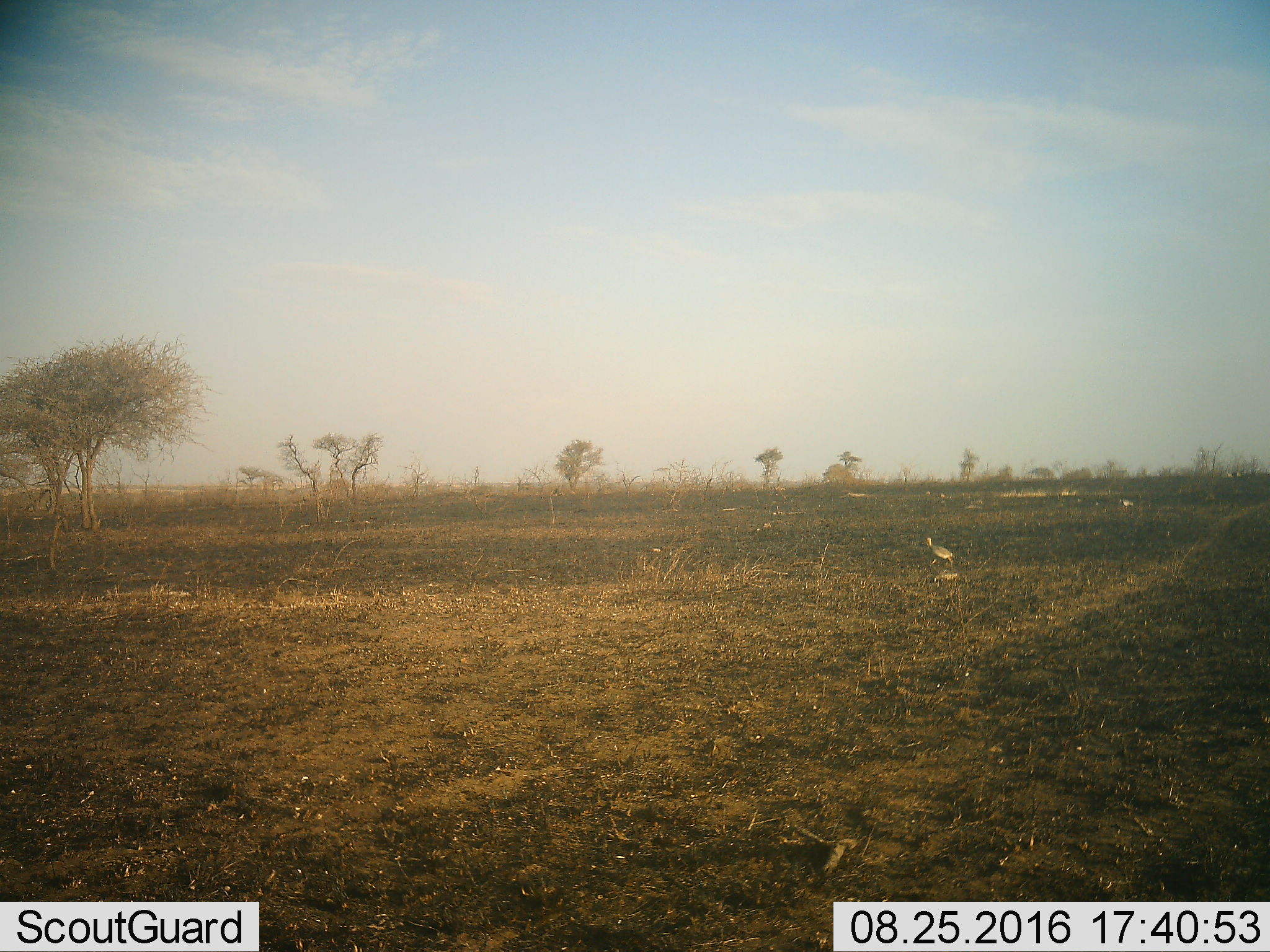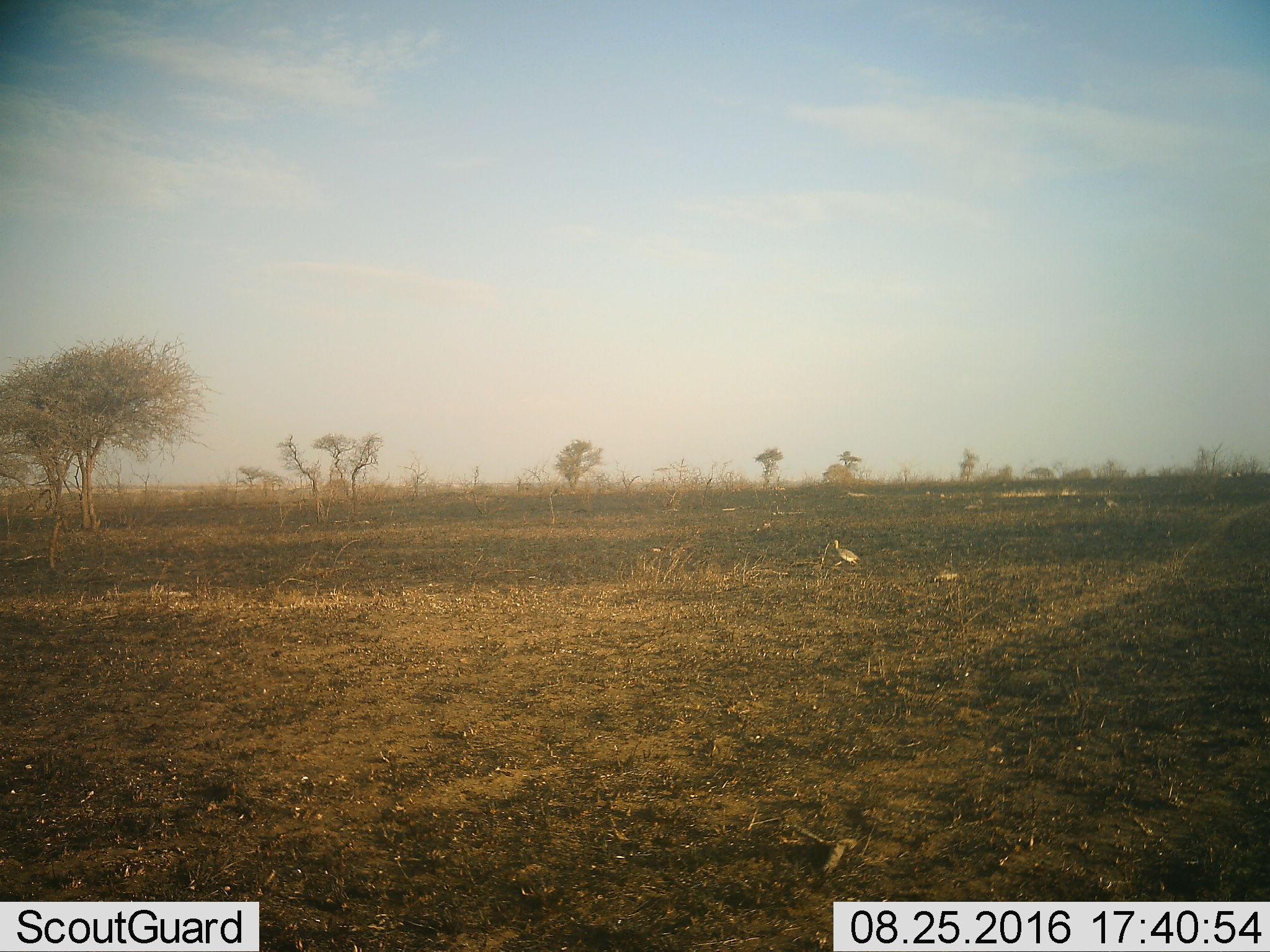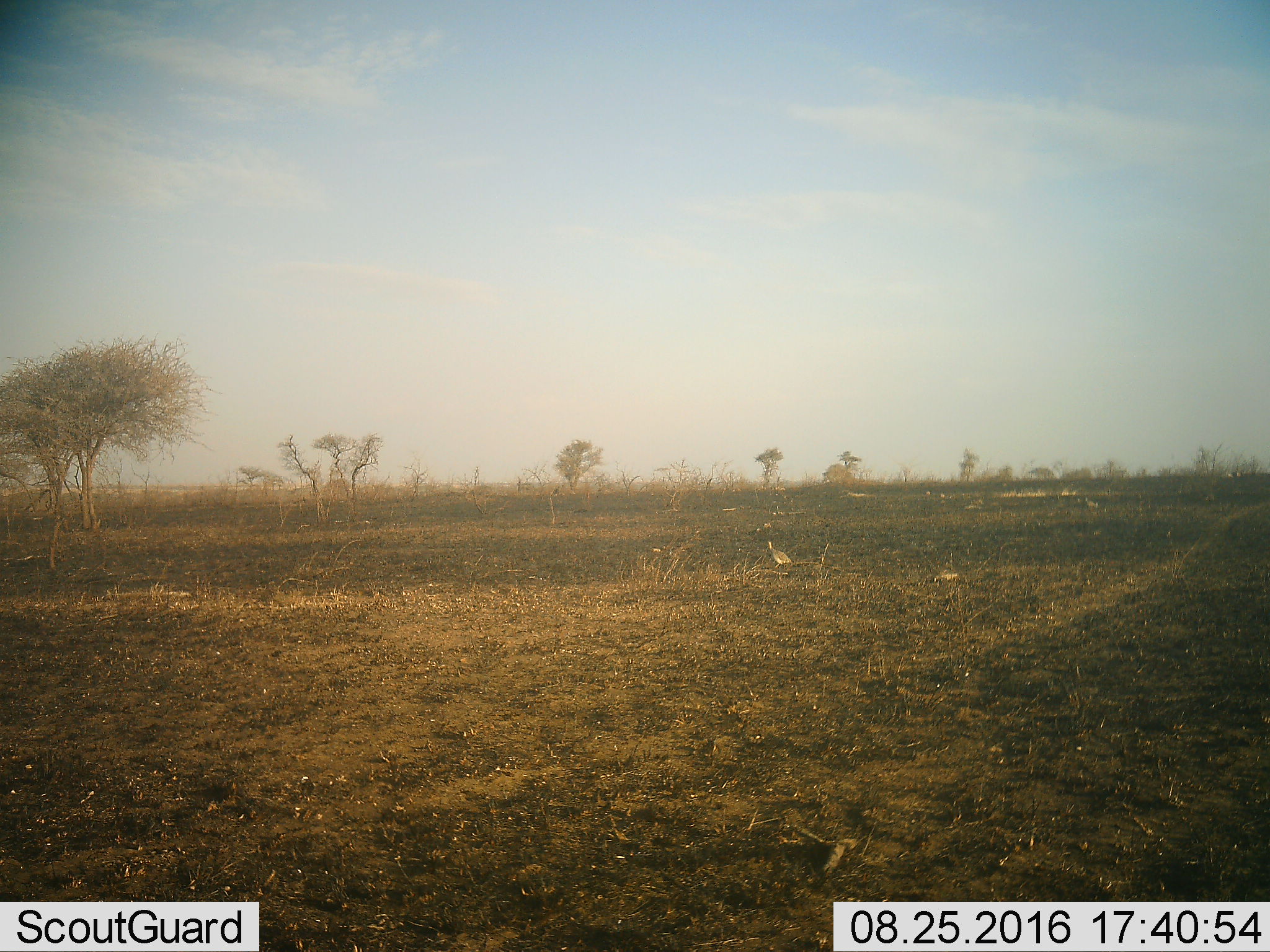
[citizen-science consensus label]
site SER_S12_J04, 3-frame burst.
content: unidentified animal